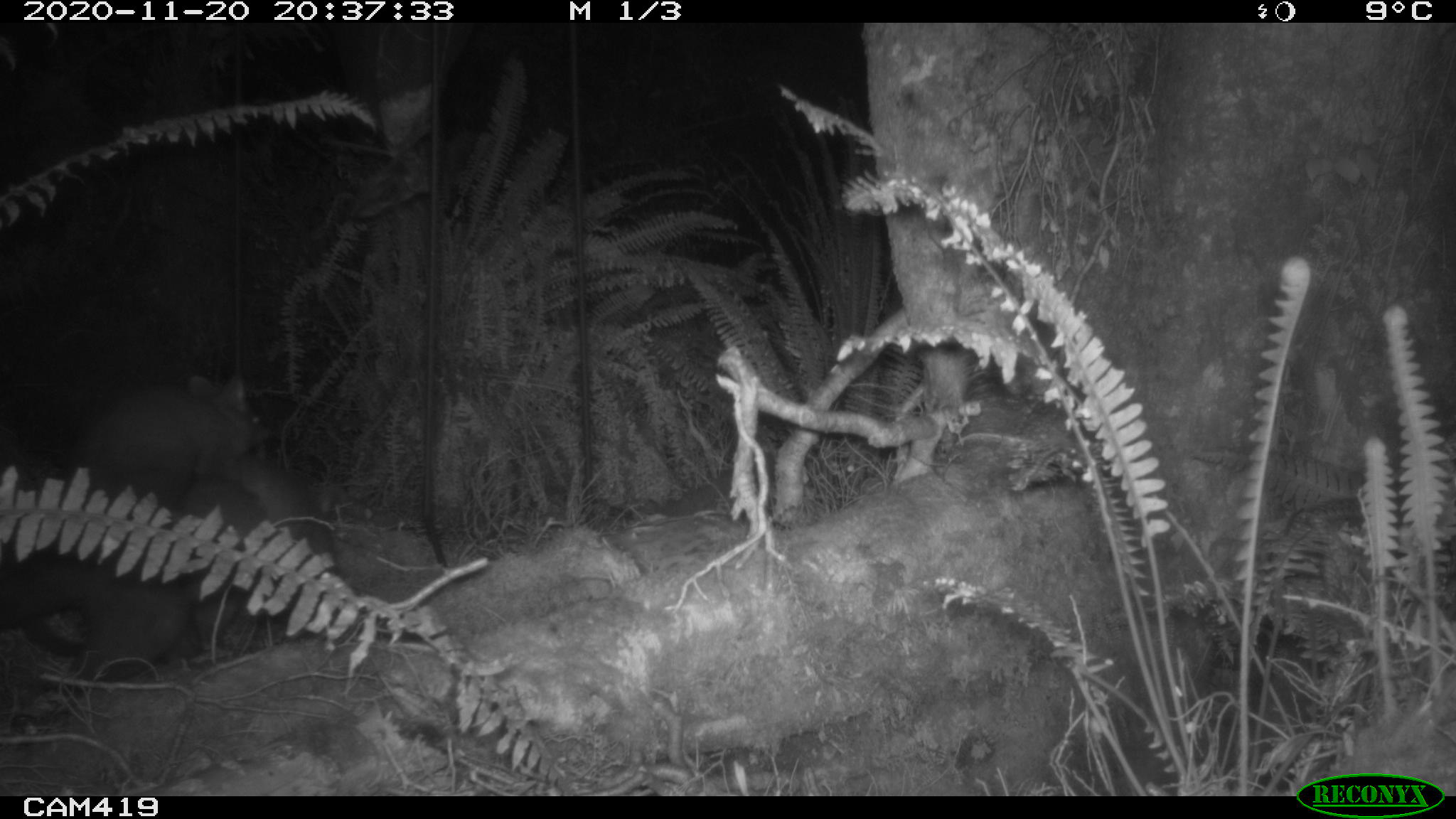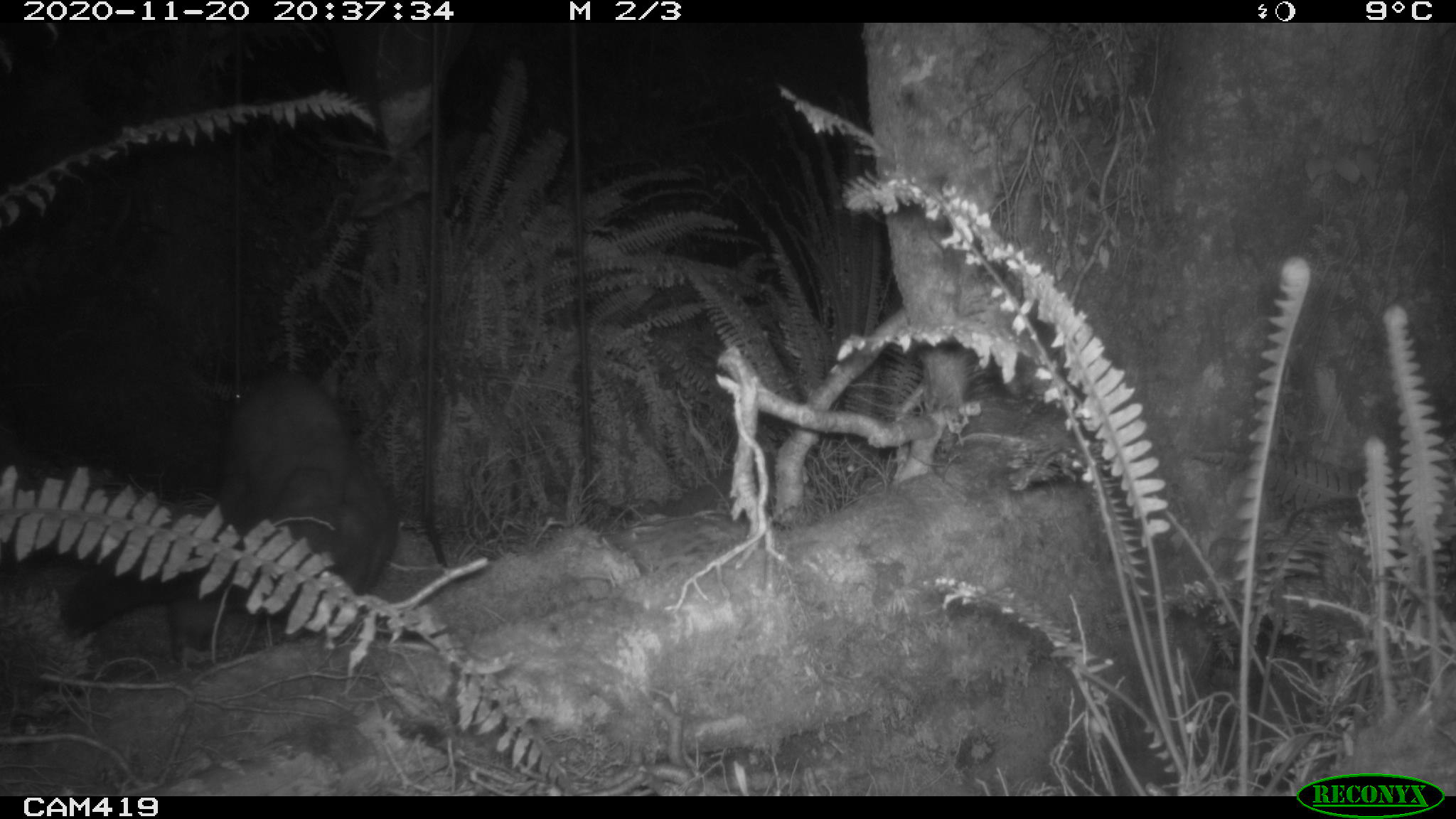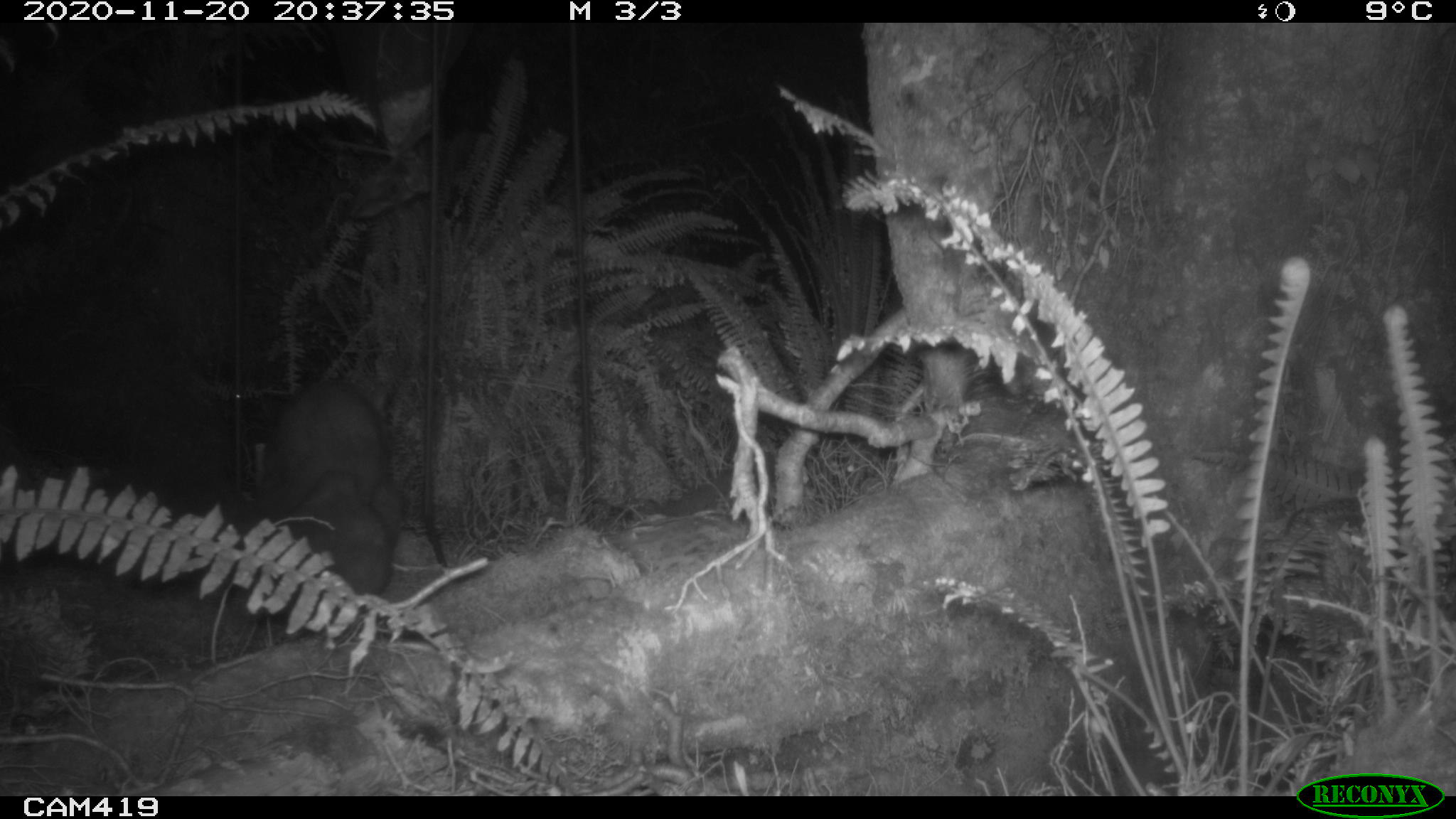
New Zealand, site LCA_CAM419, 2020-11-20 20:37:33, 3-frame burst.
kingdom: Animalia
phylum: Chordata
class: Mammalia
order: Diprotodontia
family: Phalangeridae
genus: Trichosurus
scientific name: Trichosurus vulpecula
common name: common brushtail possum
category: possum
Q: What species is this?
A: Possum (common brushtail possum) (Trichosurus vulpecula).